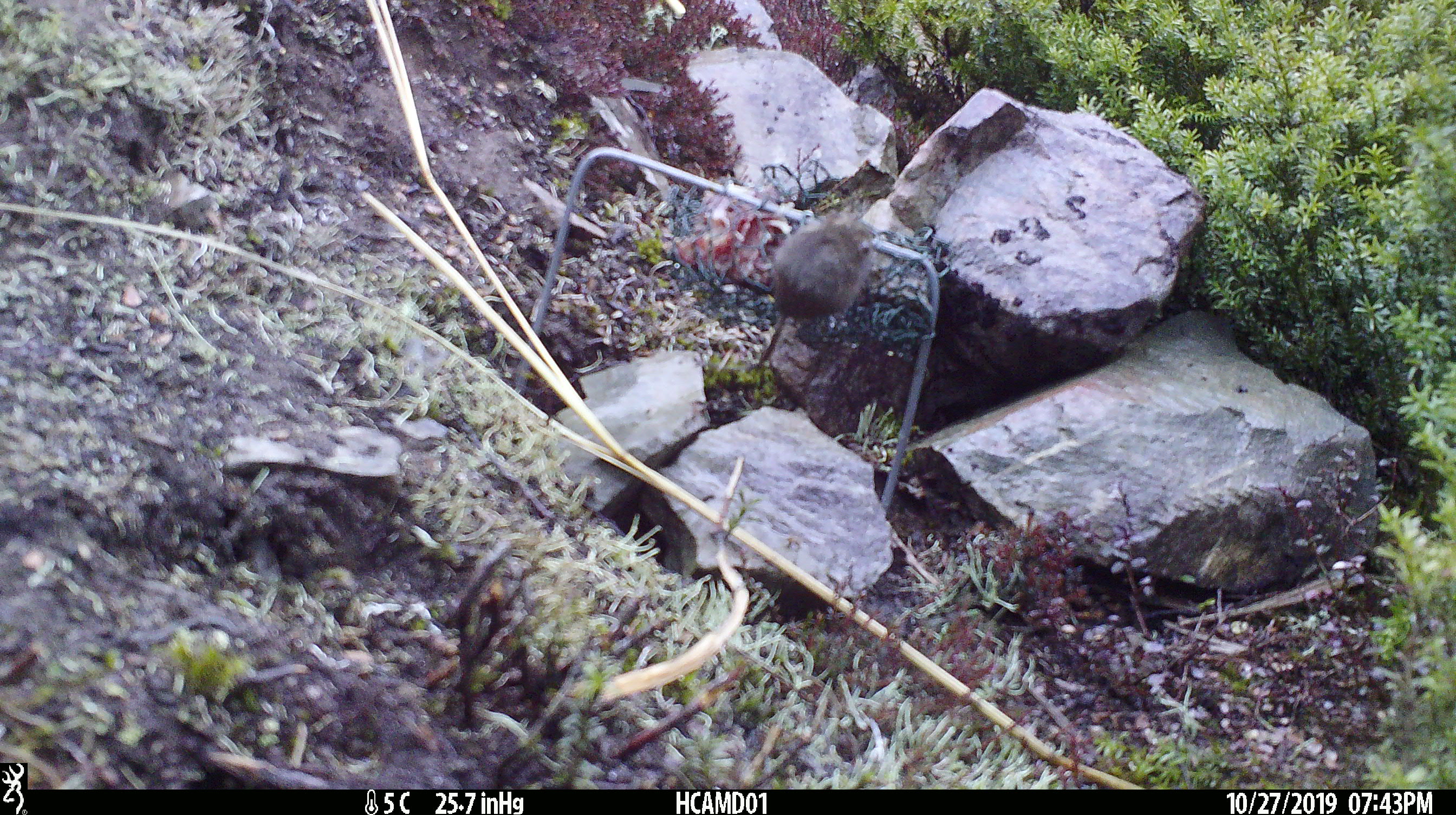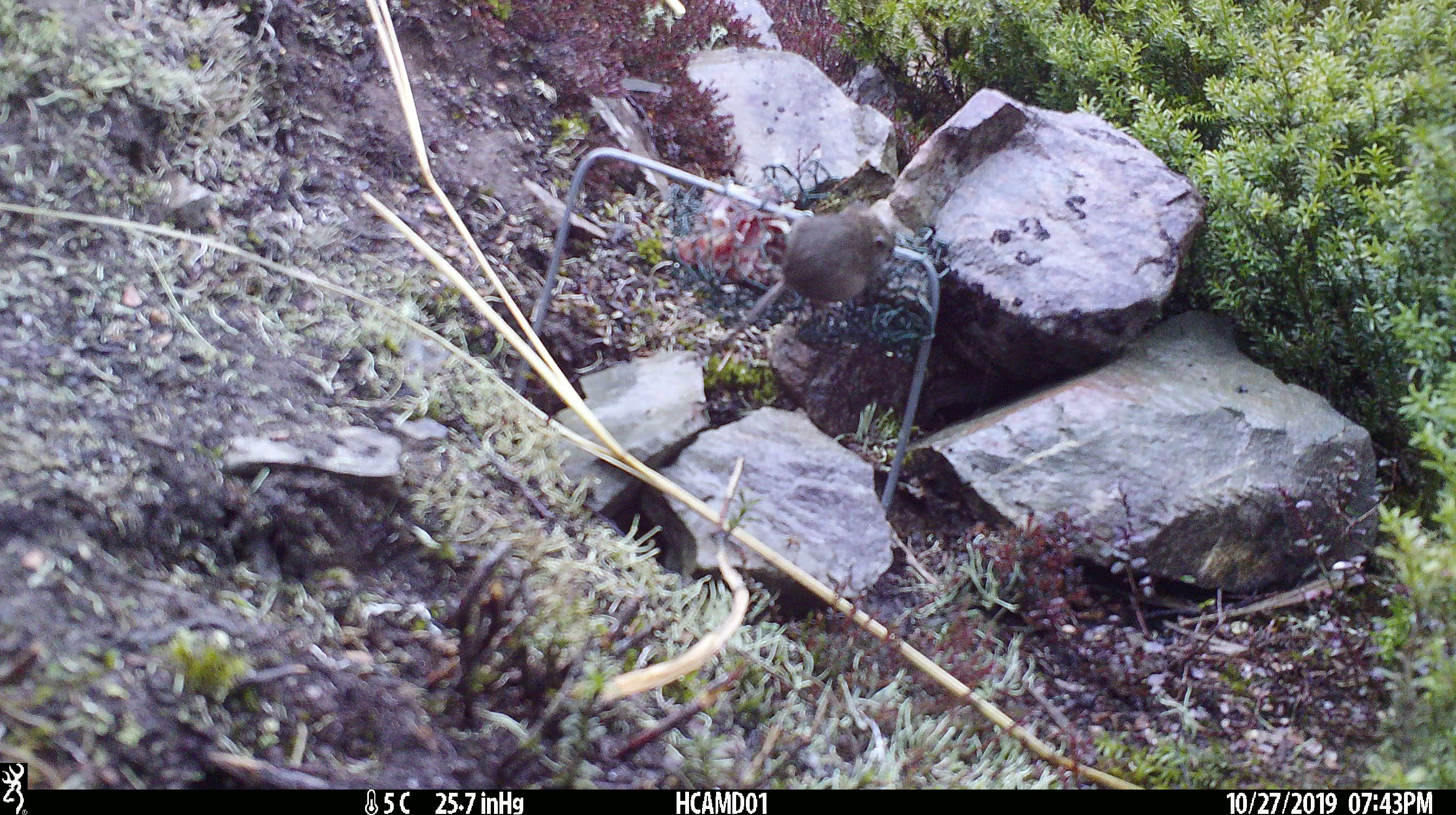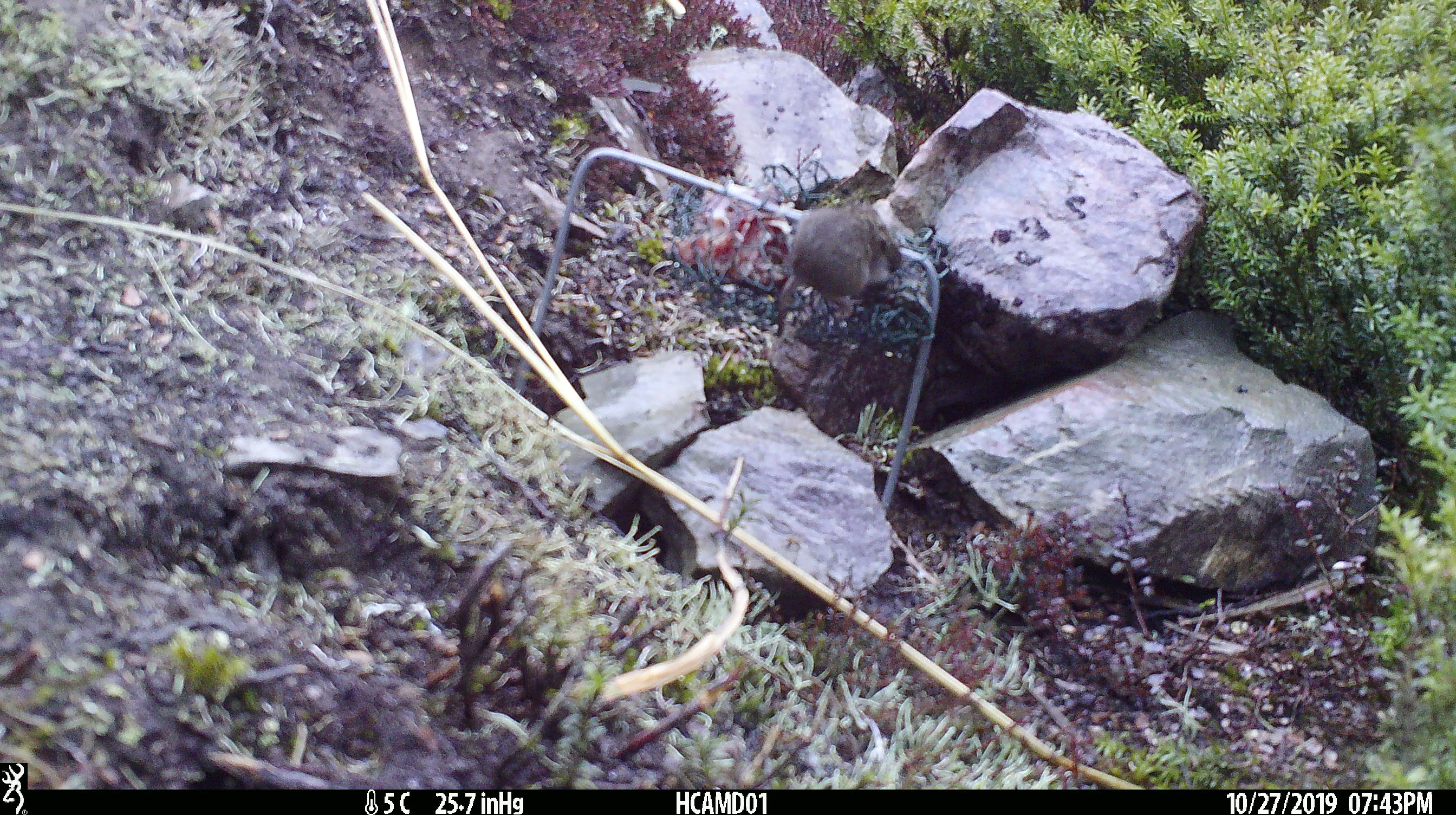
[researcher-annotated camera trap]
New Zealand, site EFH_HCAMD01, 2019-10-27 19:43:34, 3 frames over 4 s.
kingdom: Animalia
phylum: Chordata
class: Mammalia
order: Rodentia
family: Muridae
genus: Mus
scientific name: Mus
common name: mouse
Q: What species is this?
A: Mouse (Mus).